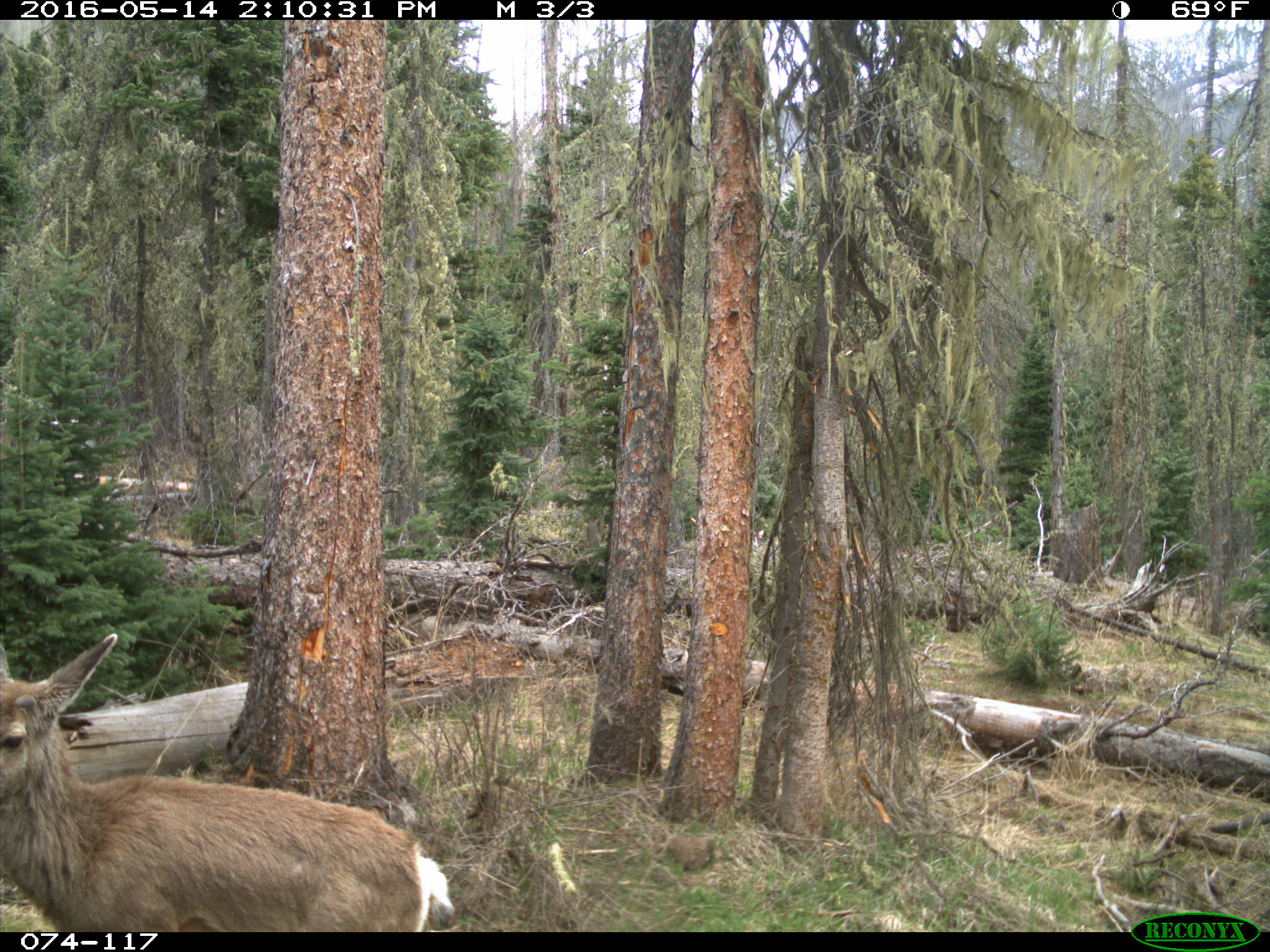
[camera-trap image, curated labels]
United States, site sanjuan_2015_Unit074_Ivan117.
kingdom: Animalia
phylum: Chordata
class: Mammalia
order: Artiodactyla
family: Cervidae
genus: Odocoileus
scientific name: Odocoileus hemionus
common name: mule deer